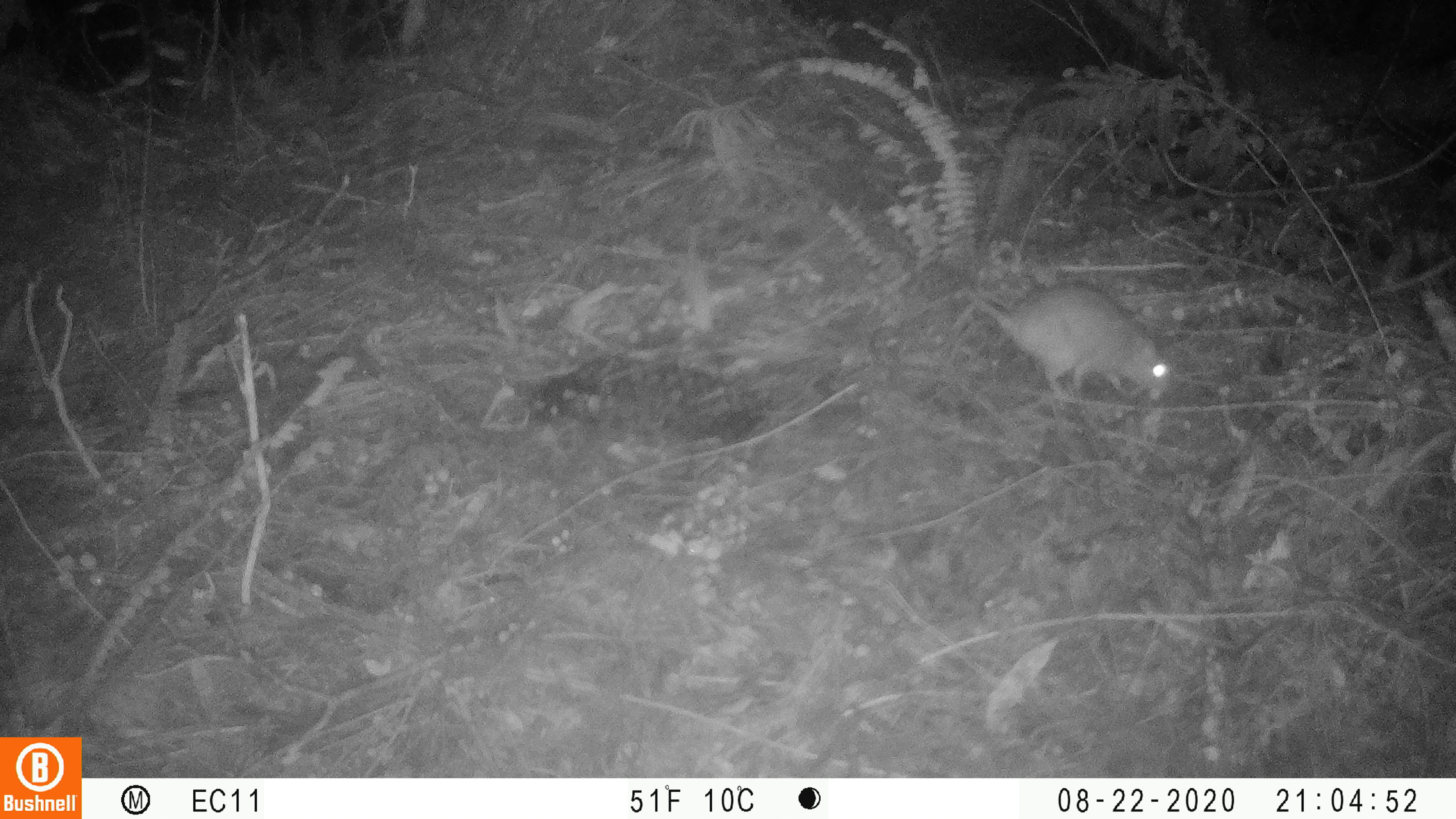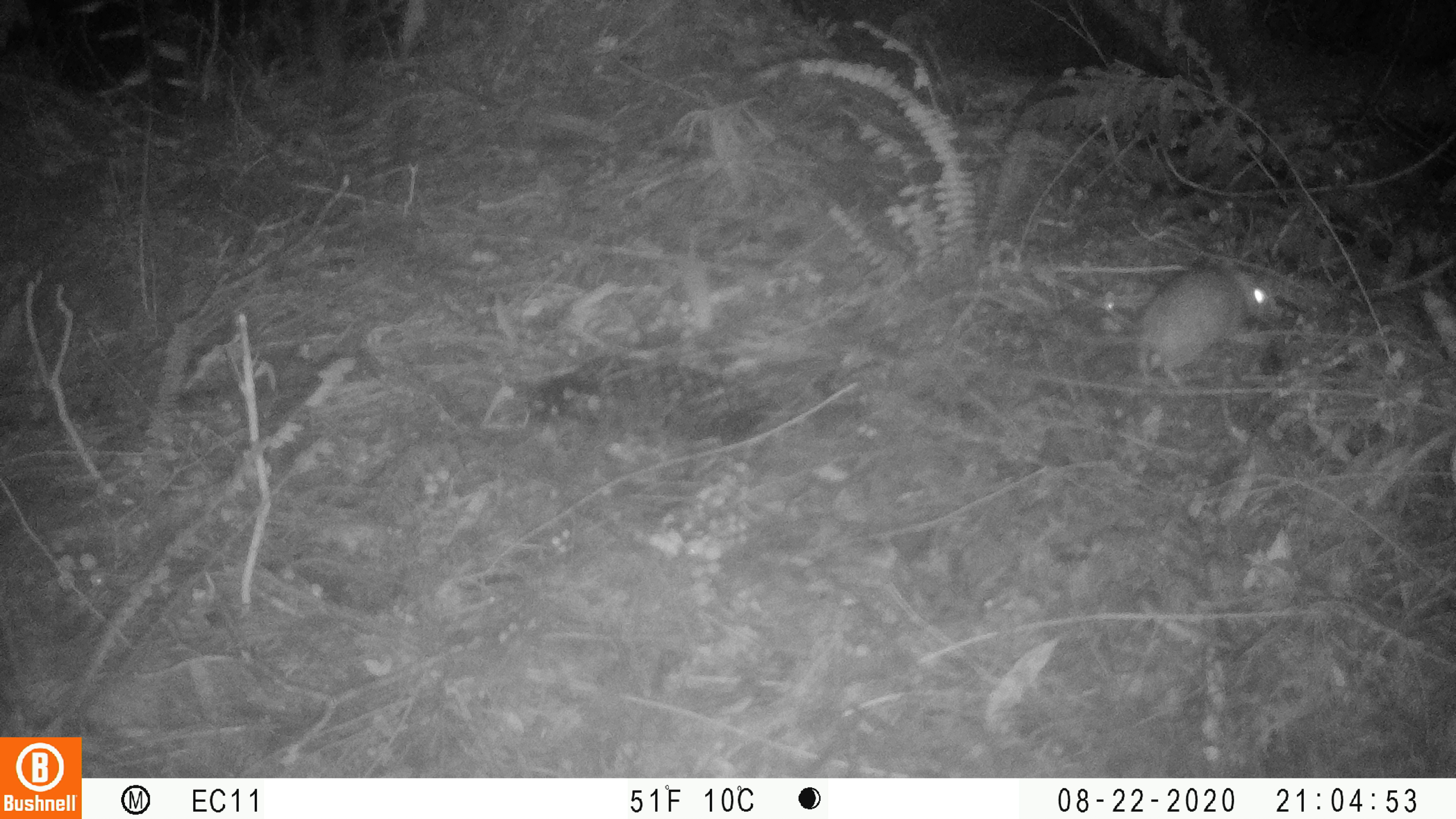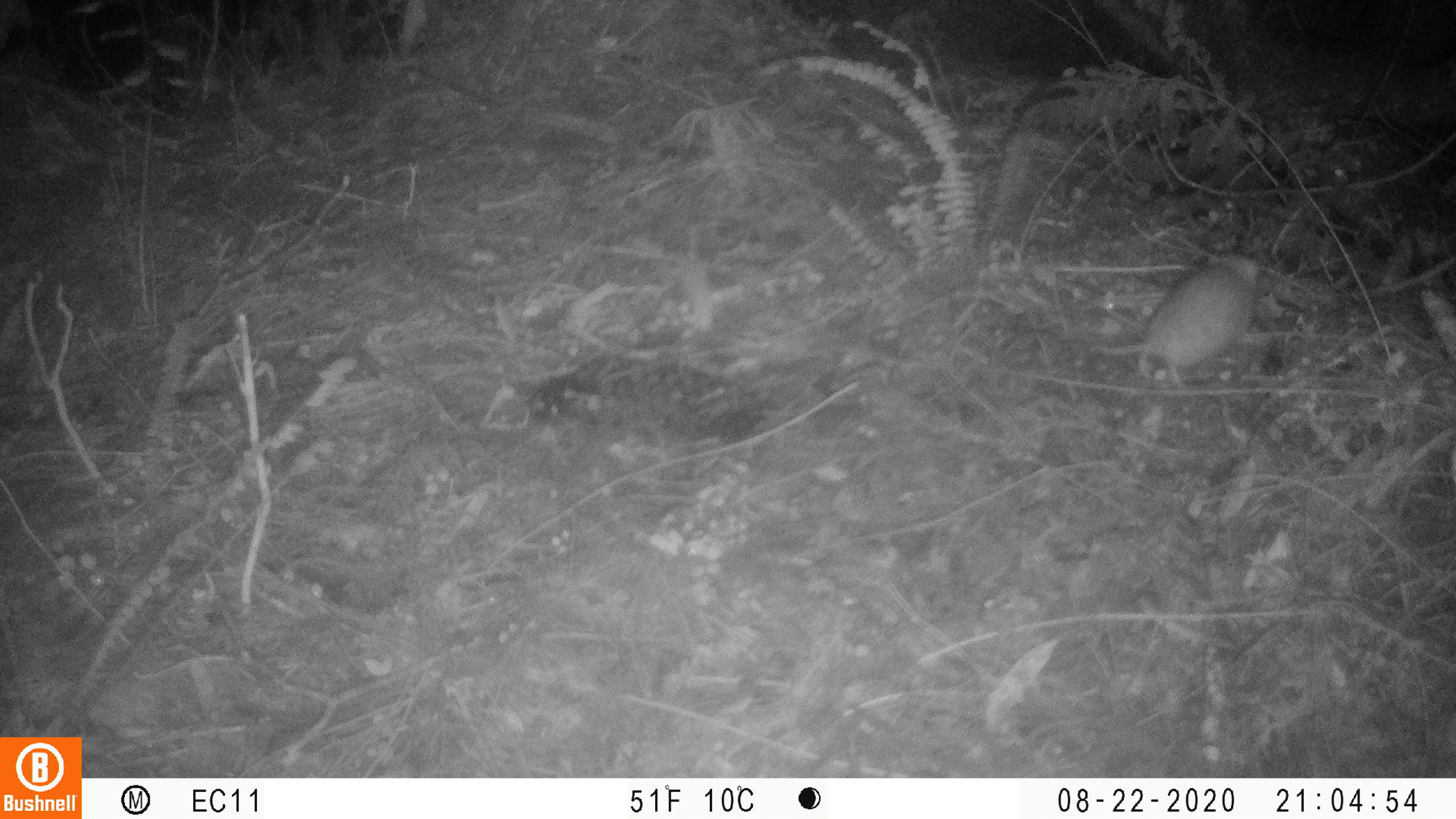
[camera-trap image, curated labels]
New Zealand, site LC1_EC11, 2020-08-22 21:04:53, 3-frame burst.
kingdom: Animalia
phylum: Chordata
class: Mammalia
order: Rodentia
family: Muridae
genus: Rattus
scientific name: Rattus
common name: rat